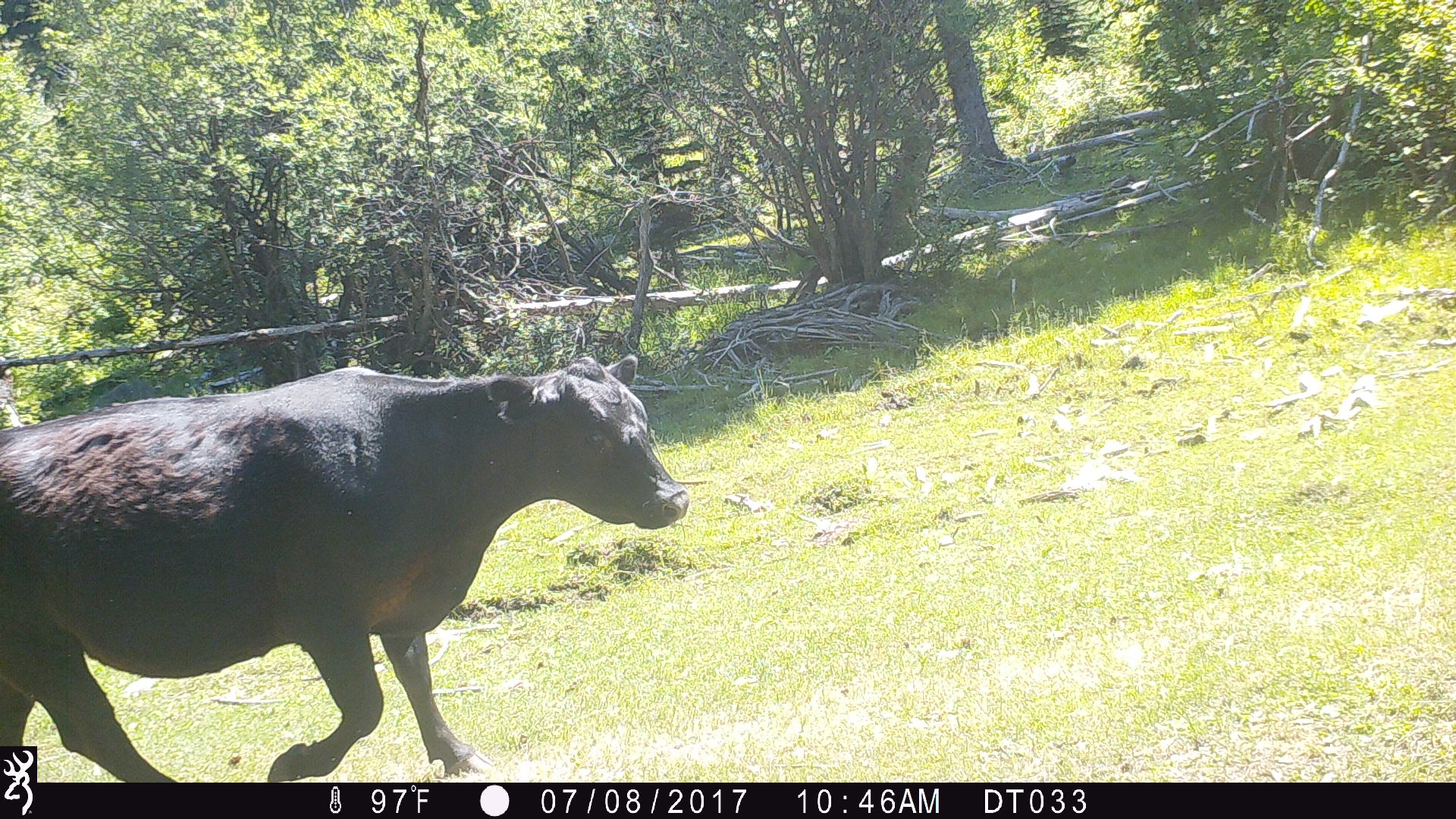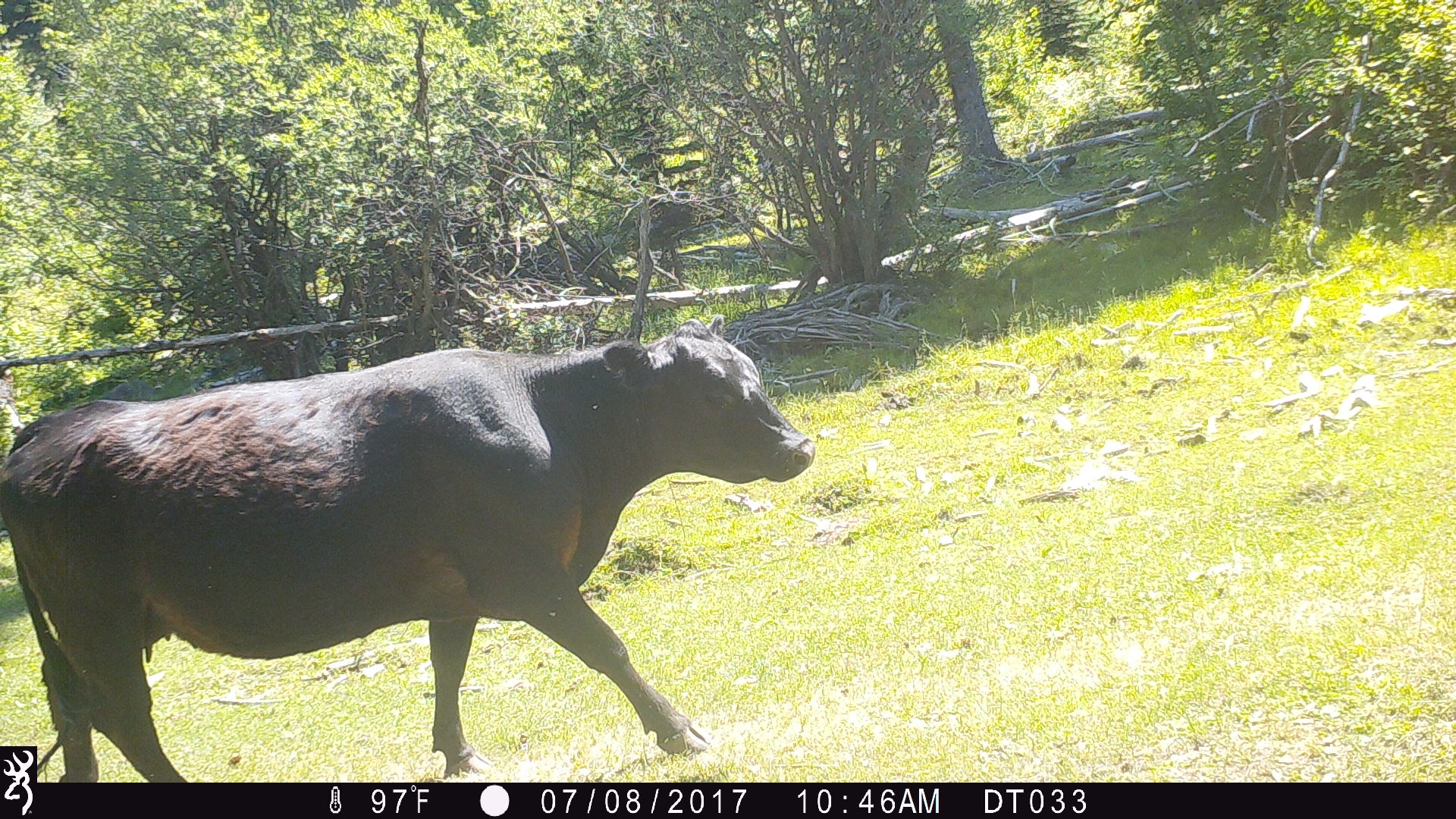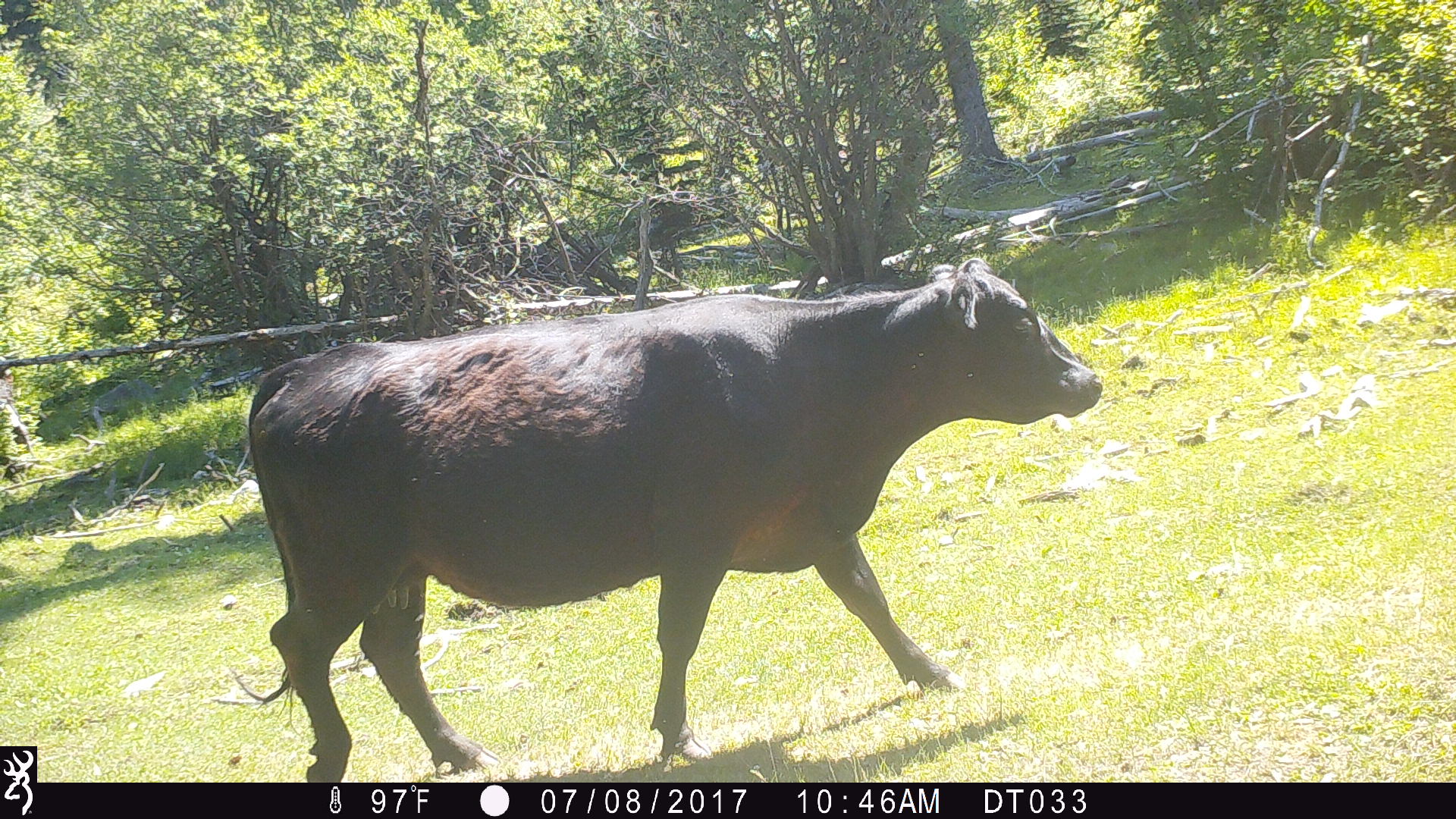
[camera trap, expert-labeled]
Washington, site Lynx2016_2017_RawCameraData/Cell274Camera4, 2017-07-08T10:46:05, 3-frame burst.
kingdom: Animalia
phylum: Chordata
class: Mammalia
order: Artiodactyla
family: Bovidae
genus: Bos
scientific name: Bos taurus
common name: domestic cattle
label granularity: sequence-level